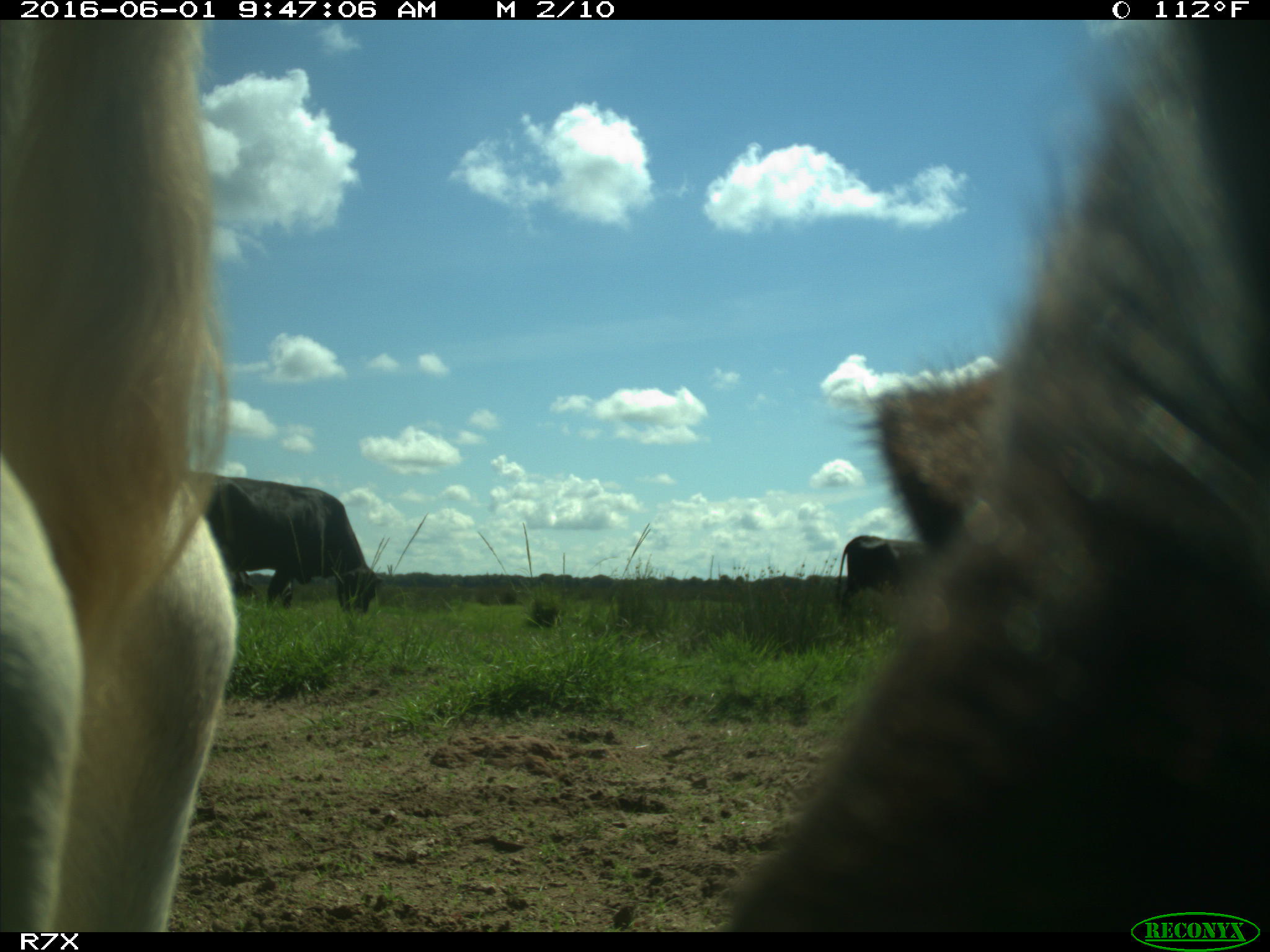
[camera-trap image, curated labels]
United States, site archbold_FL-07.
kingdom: Animalia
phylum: Chordata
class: Mammalia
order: Artiodactyla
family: Bovidae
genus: Bos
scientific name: Bos taurus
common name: domestic cow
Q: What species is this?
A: Bos taurus (domestic cow).